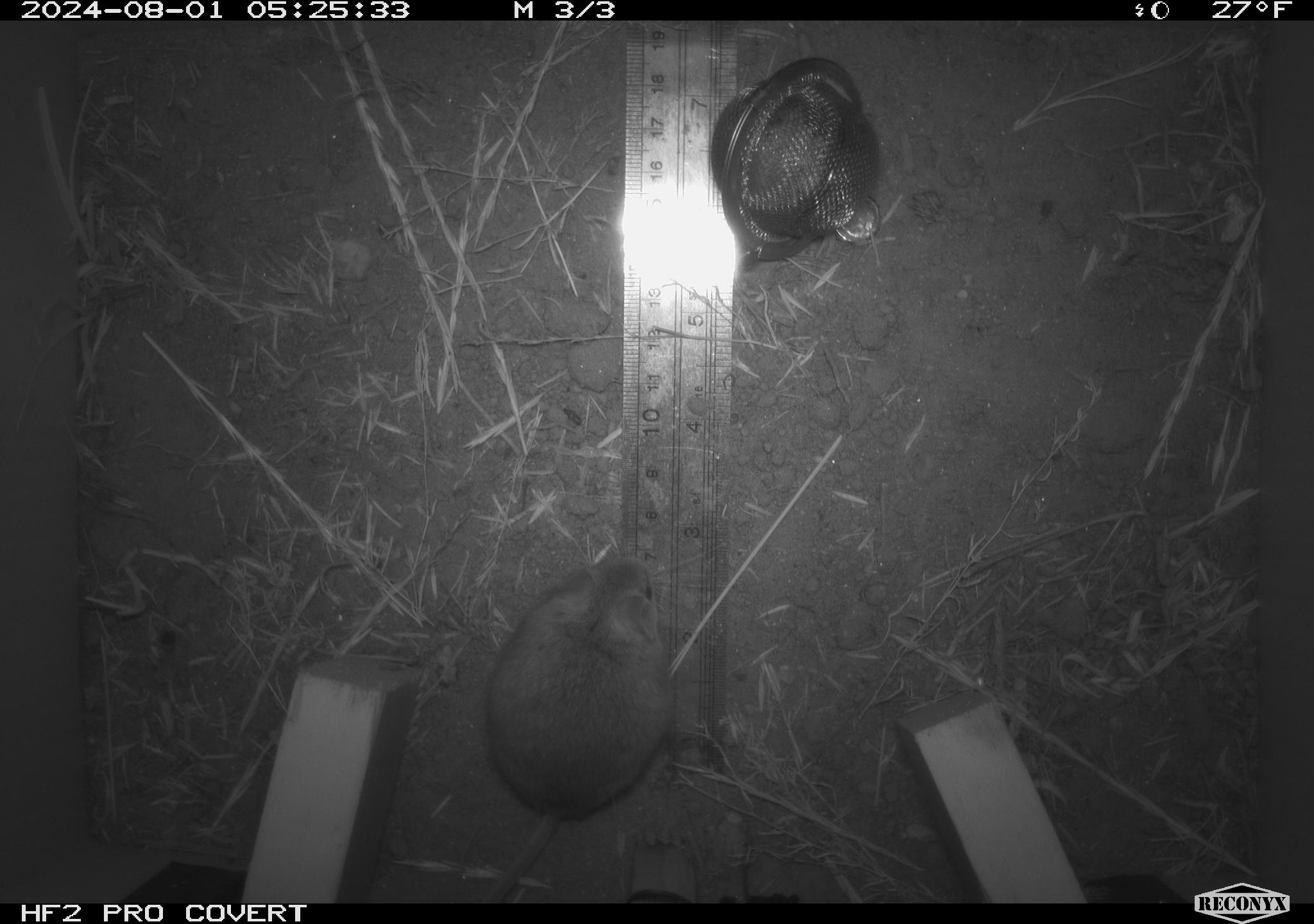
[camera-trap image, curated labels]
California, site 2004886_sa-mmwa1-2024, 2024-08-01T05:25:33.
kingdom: Animalia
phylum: Chordata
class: Mammalia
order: Rodentia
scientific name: Rodentia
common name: mouse species